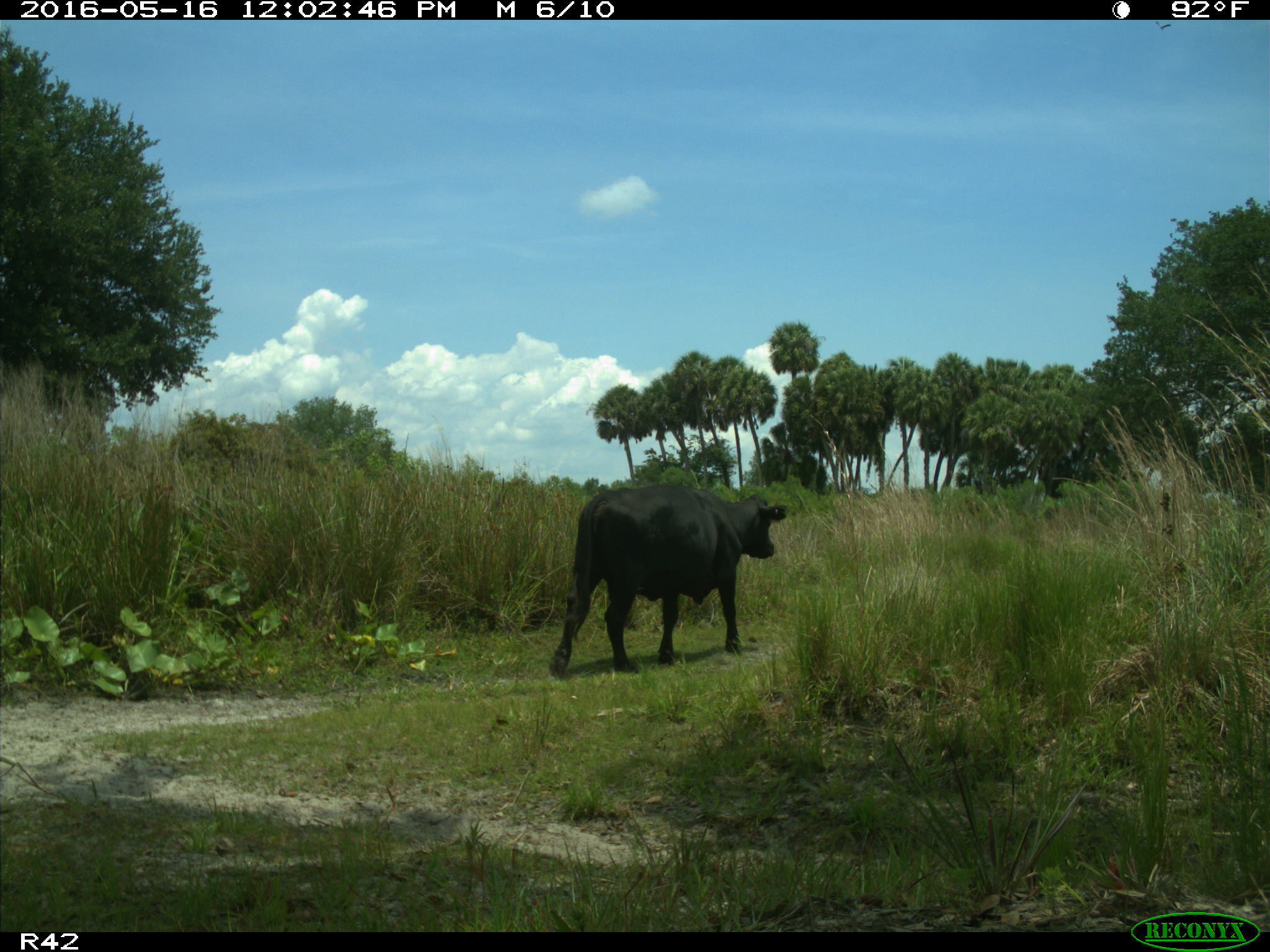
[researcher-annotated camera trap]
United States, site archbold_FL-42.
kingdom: Animalia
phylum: Chordata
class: Mammalia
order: Artiodactyla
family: Bovidae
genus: Bos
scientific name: Bos taurus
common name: domestic cow